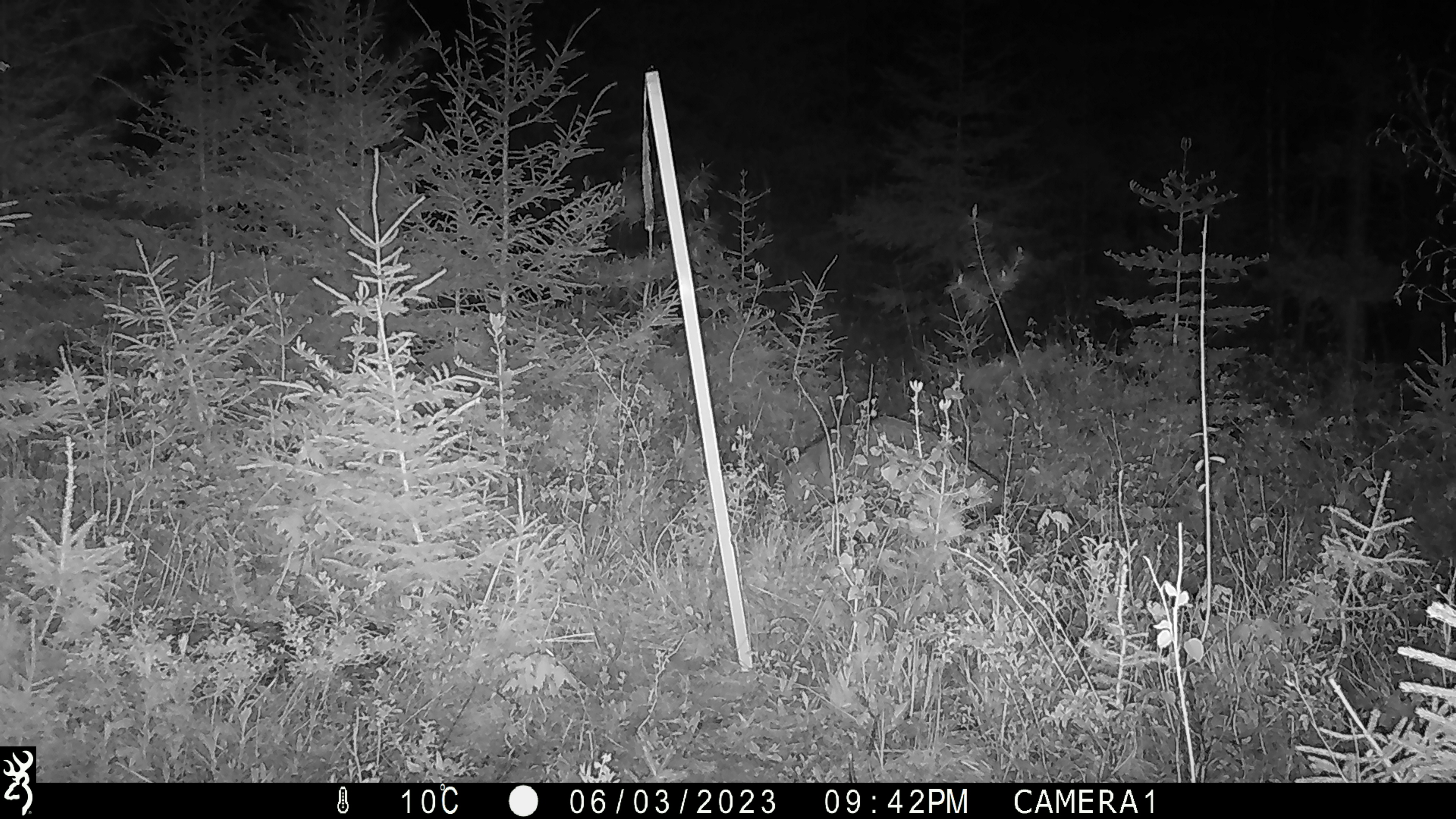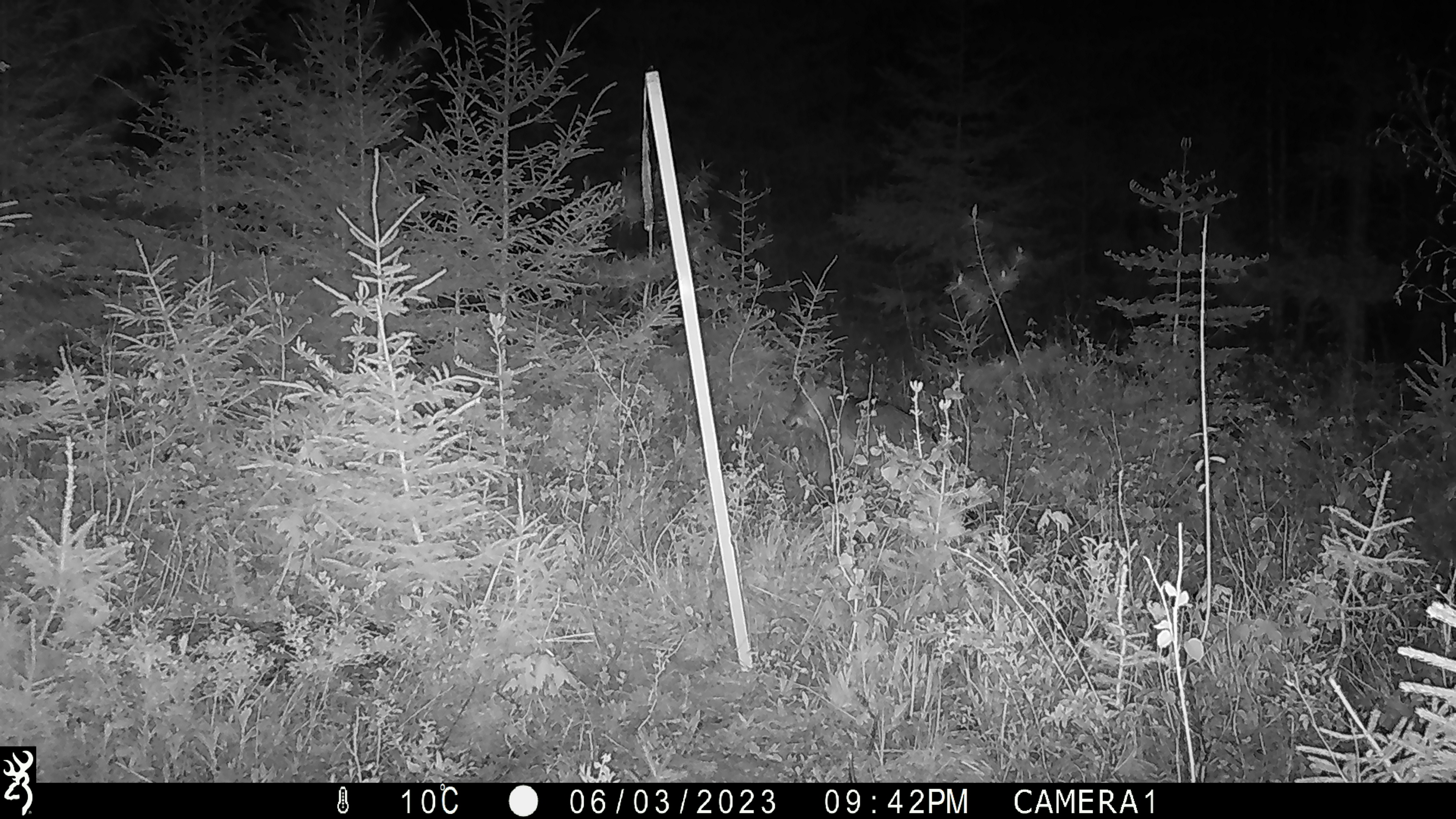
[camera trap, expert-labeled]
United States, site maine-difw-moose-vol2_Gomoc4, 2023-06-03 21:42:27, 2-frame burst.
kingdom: Animalia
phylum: Chordata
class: Mammalia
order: Carnivora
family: Canidae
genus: Canis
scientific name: Canis latrans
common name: coyote